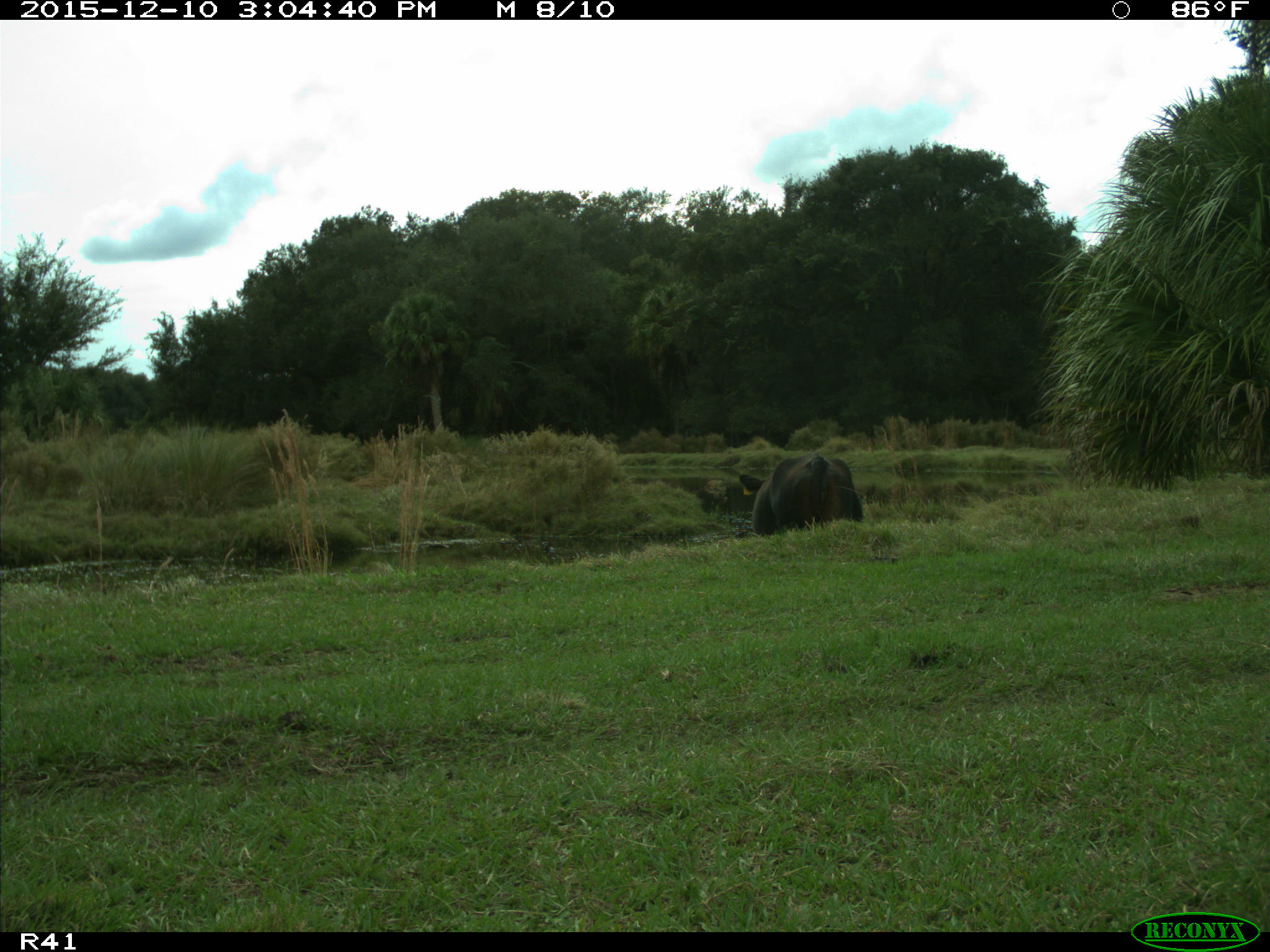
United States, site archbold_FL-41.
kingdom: Animalia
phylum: Chordata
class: Mammalia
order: Artiodactyla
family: Bovidae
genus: Bos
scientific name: Bos taurus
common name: domestic cow